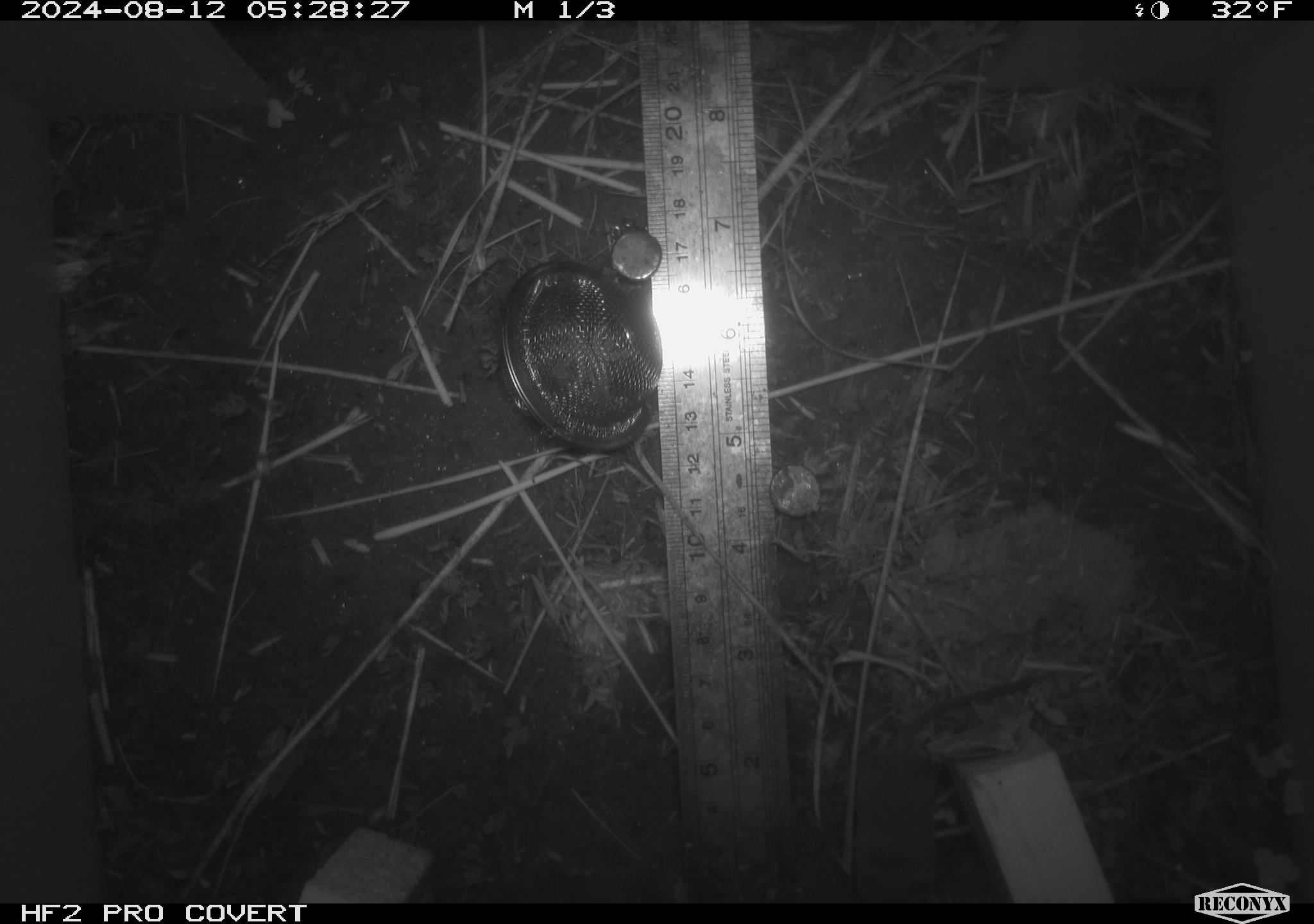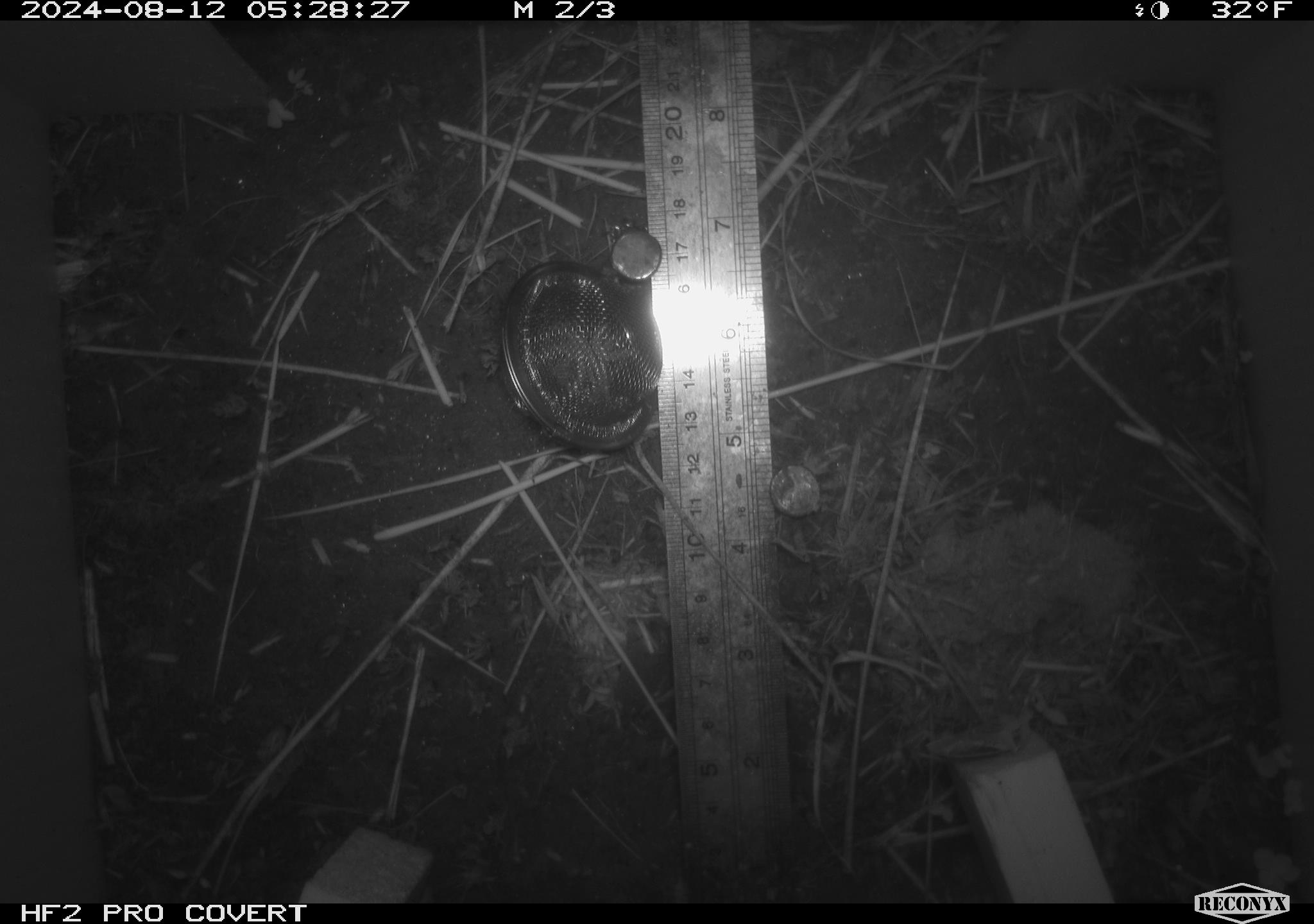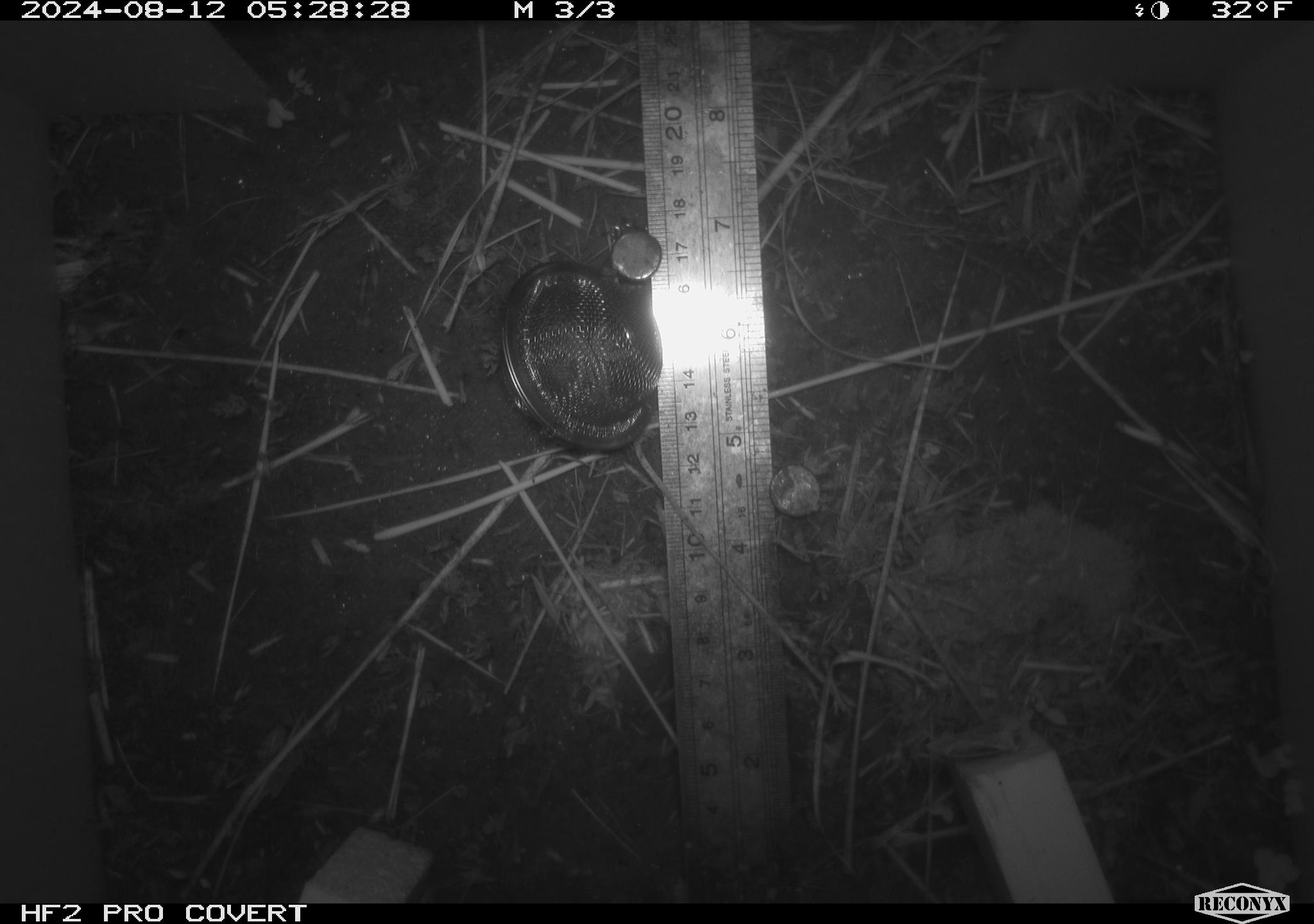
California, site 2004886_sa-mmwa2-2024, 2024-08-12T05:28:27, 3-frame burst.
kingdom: Animalia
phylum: Chordata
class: Mammalia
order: Eulipotyphla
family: Soricidae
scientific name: Soricidae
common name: shrews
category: soricidae family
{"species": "soricidae family (shrews) (Soricidae)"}